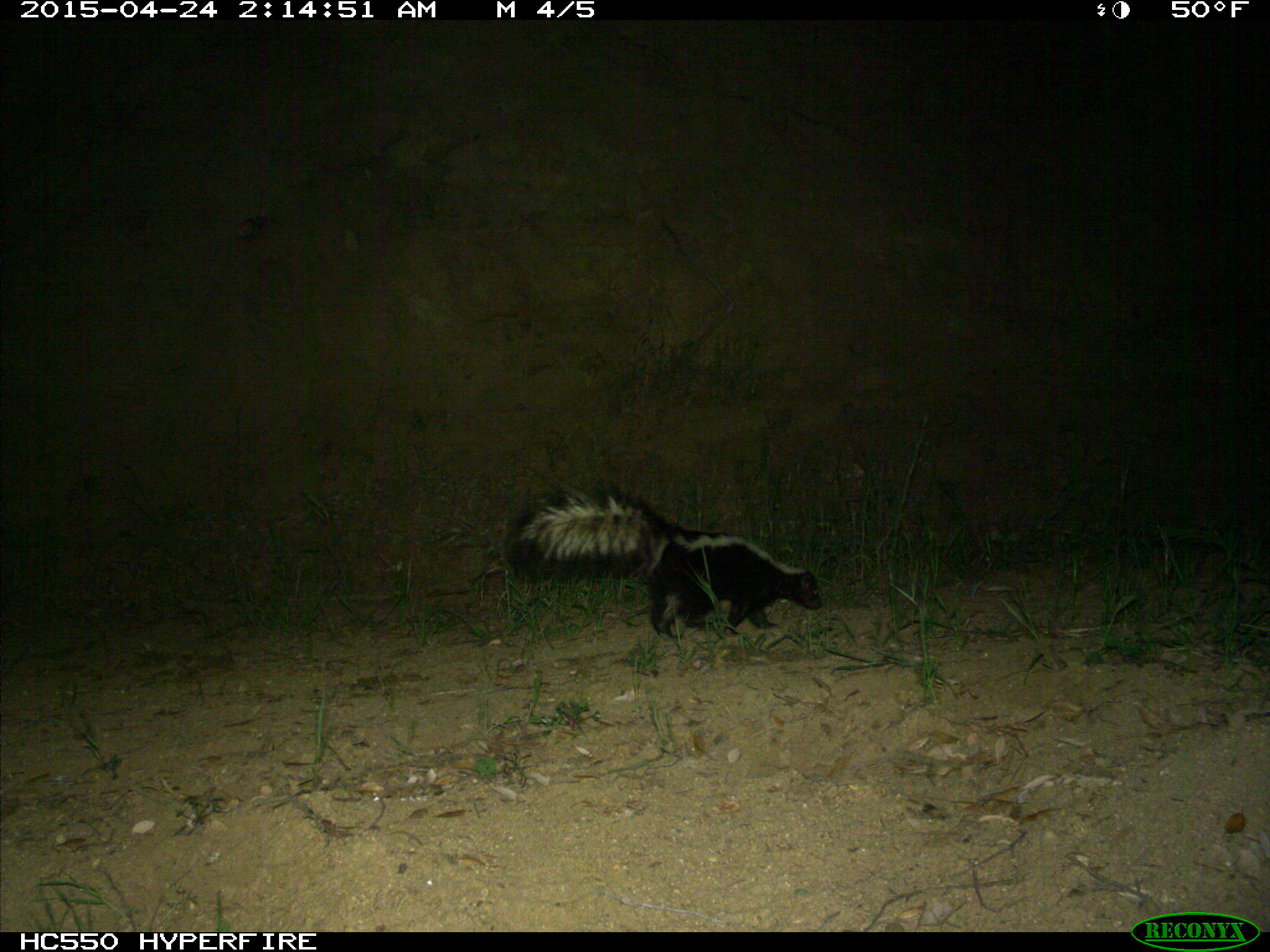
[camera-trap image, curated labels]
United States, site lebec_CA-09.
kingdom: Animalia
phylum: Chordata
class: Mammalia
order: Carnivora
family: Mephitidae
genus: Mephitis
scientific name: Mephitis mephitis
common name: striped skunk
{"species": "Mephitis mephitis (striped skunk)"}